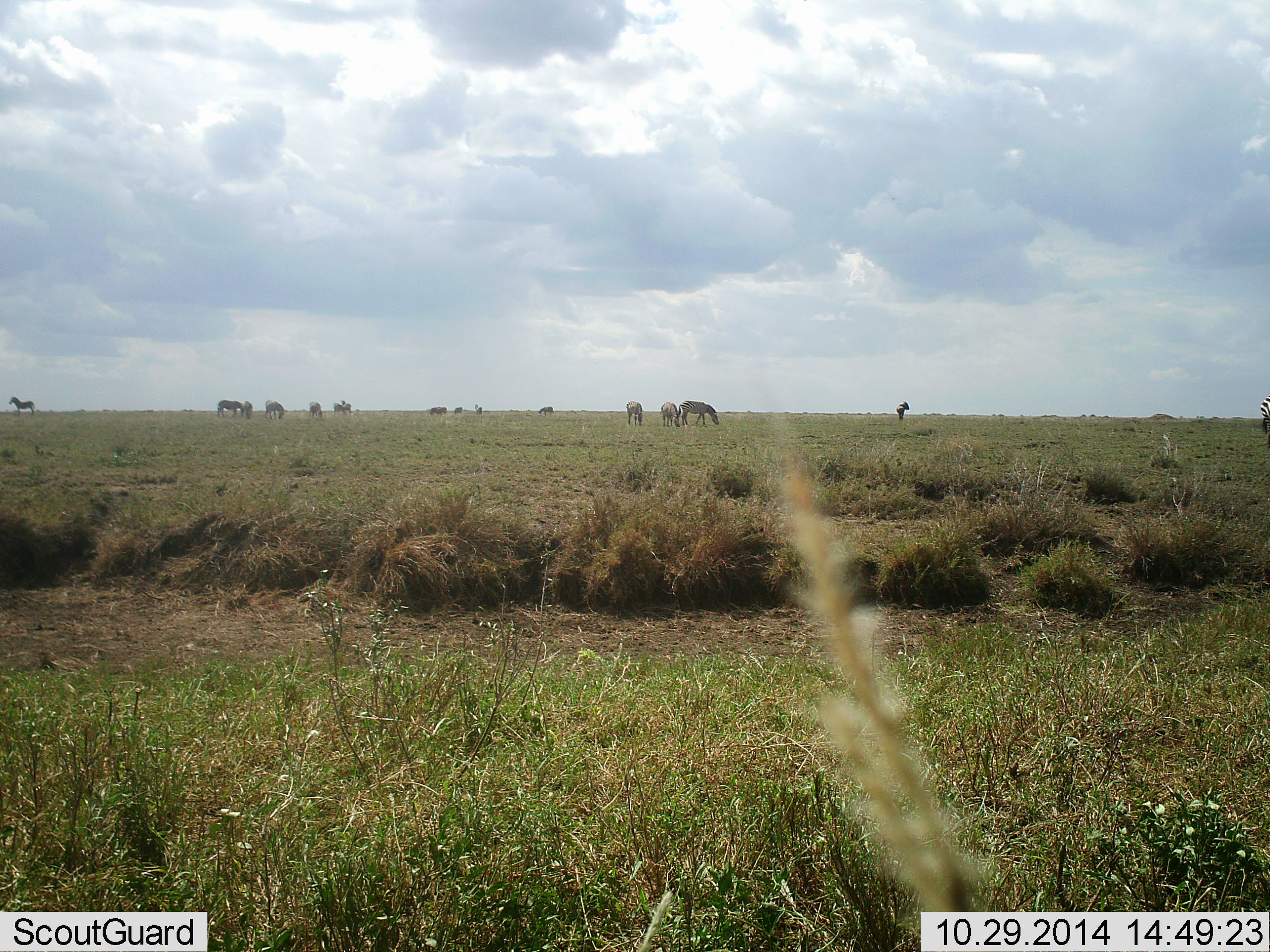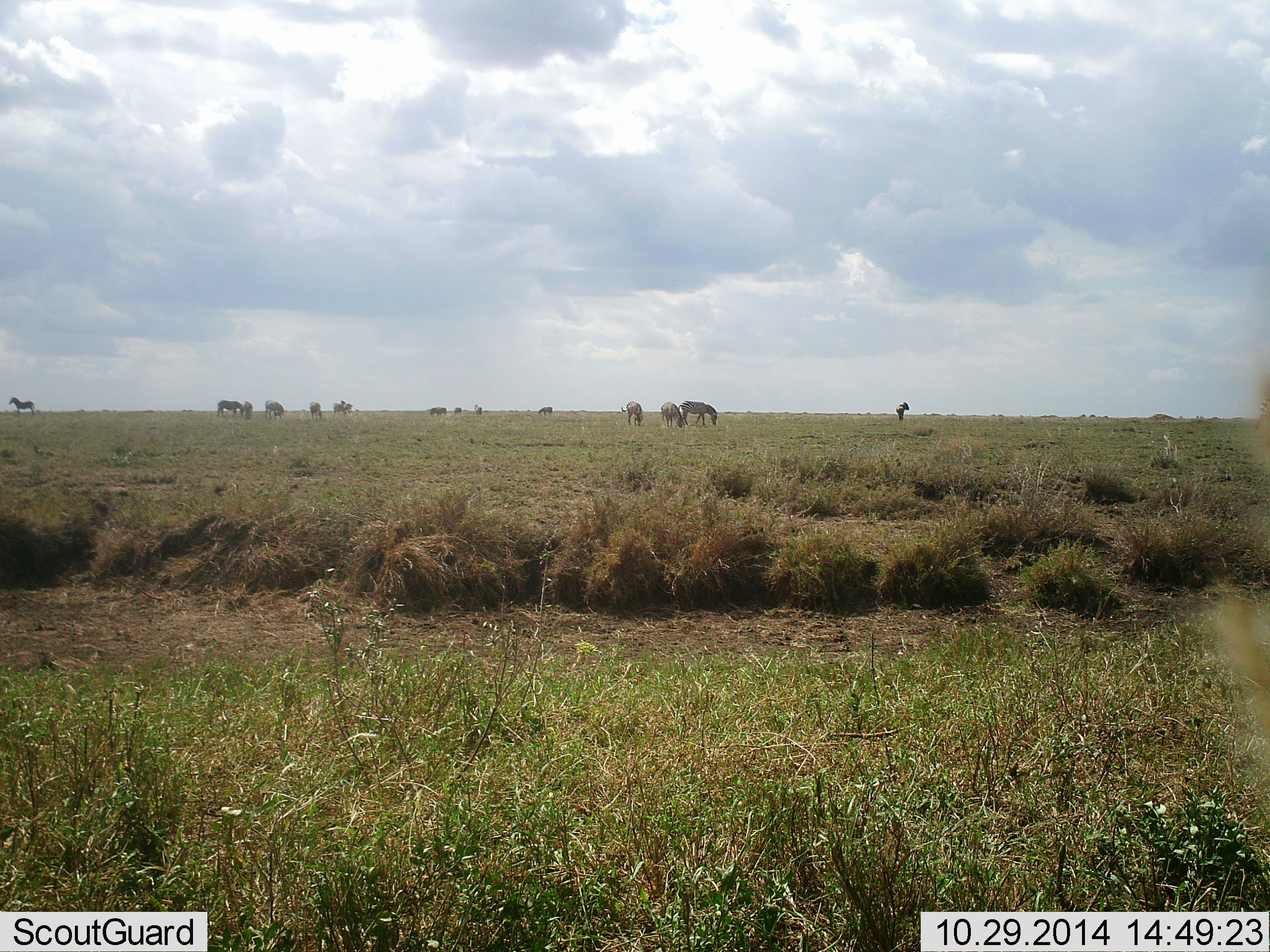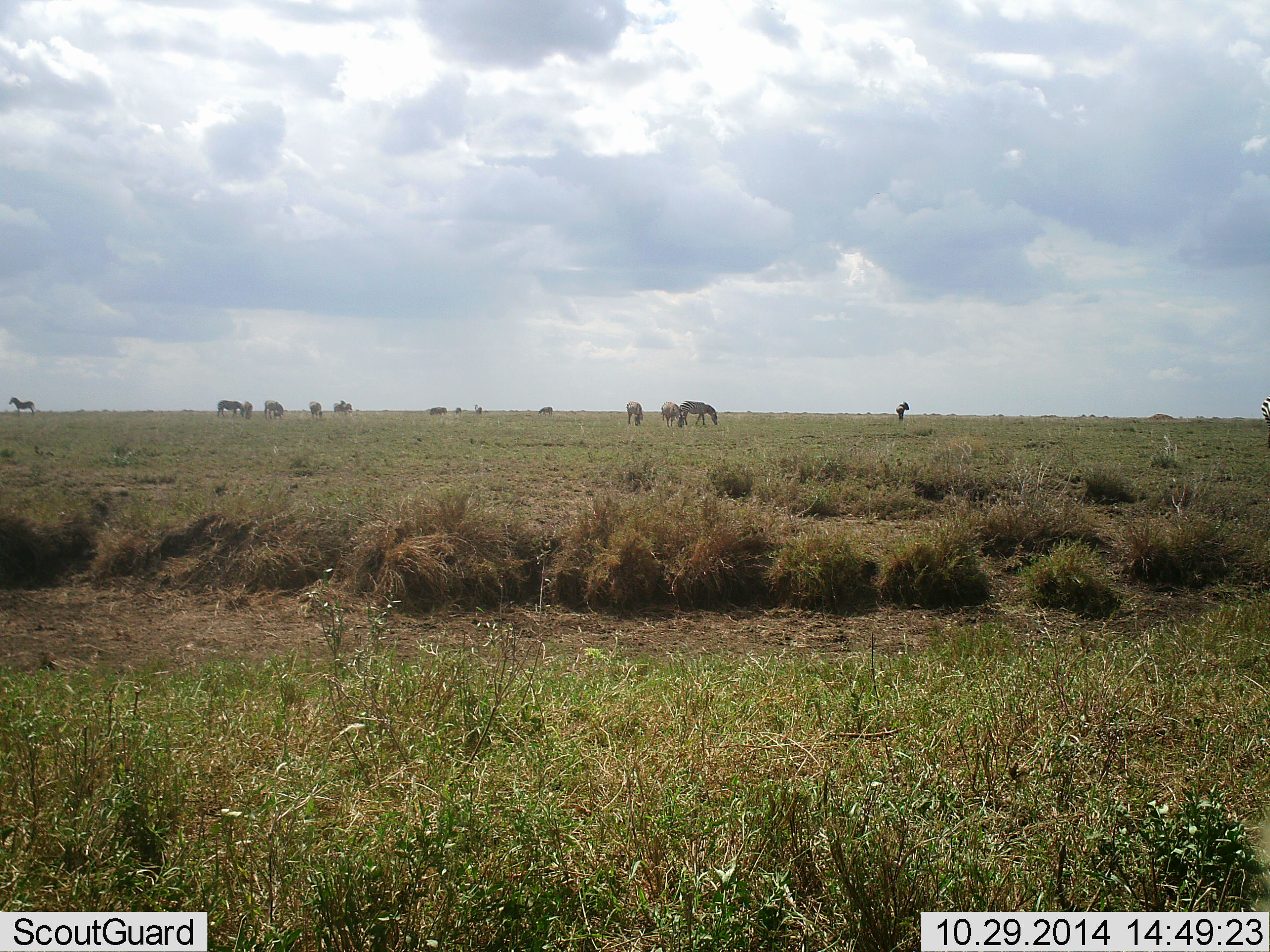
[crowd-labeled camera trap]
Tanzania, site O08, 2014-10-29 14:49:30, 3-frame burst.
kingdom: Animalia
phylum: Chordata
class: Mammalia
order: Perissodactyla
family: Equidae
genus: Equus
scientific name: Equus quagga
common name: plains zebra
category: zebra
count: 11-50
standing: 60%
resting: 0%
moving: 10%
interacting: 0%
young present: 0%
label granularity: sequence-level